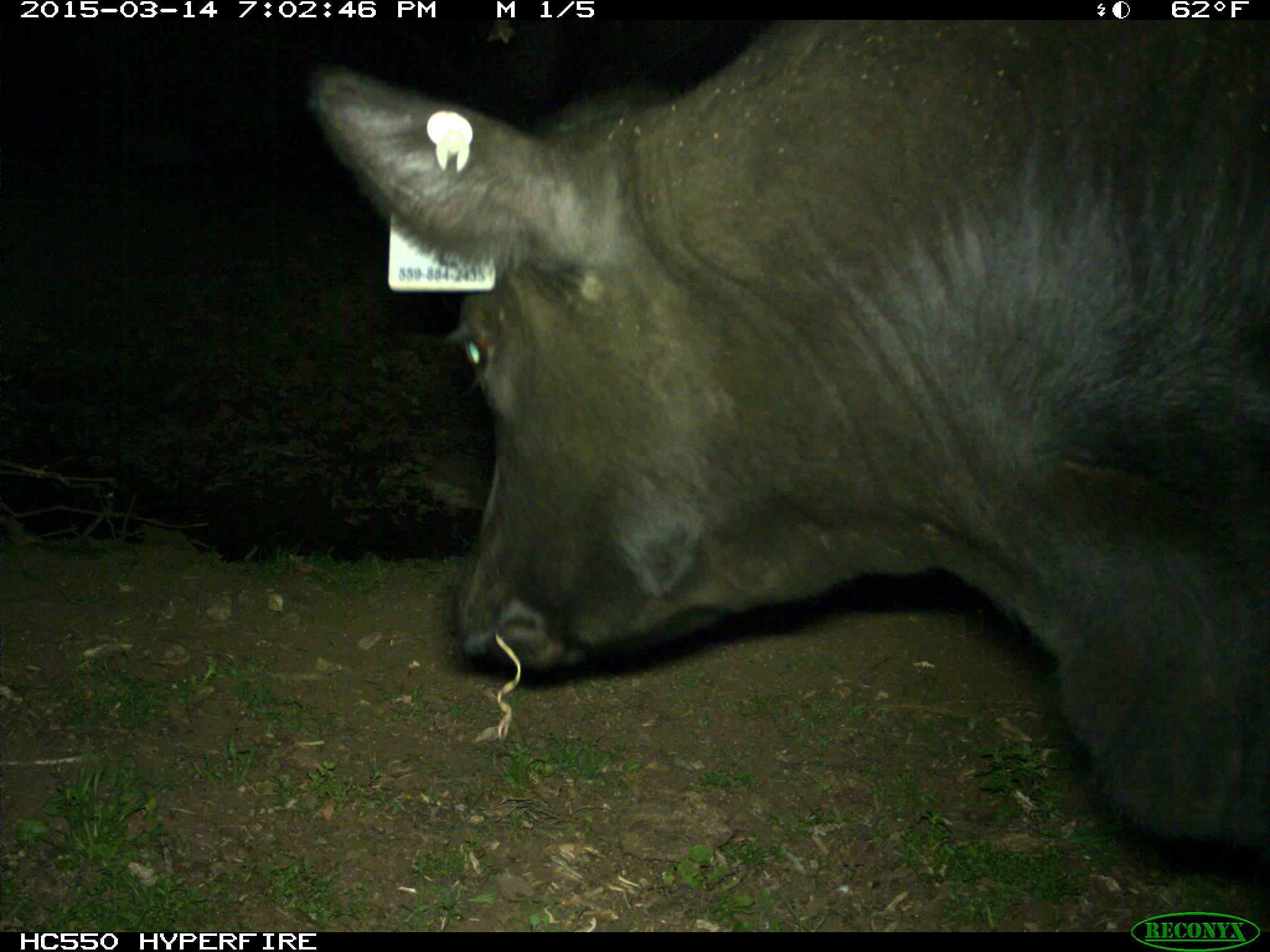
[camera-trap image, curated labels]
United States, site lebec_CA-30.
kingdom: Animalia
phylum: Chordata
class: Mammalia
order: Artiodactyla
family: Bovidae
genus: Bos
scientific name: Bos taurus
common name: domestic cow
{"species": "Bos taurus (domestic cow)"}